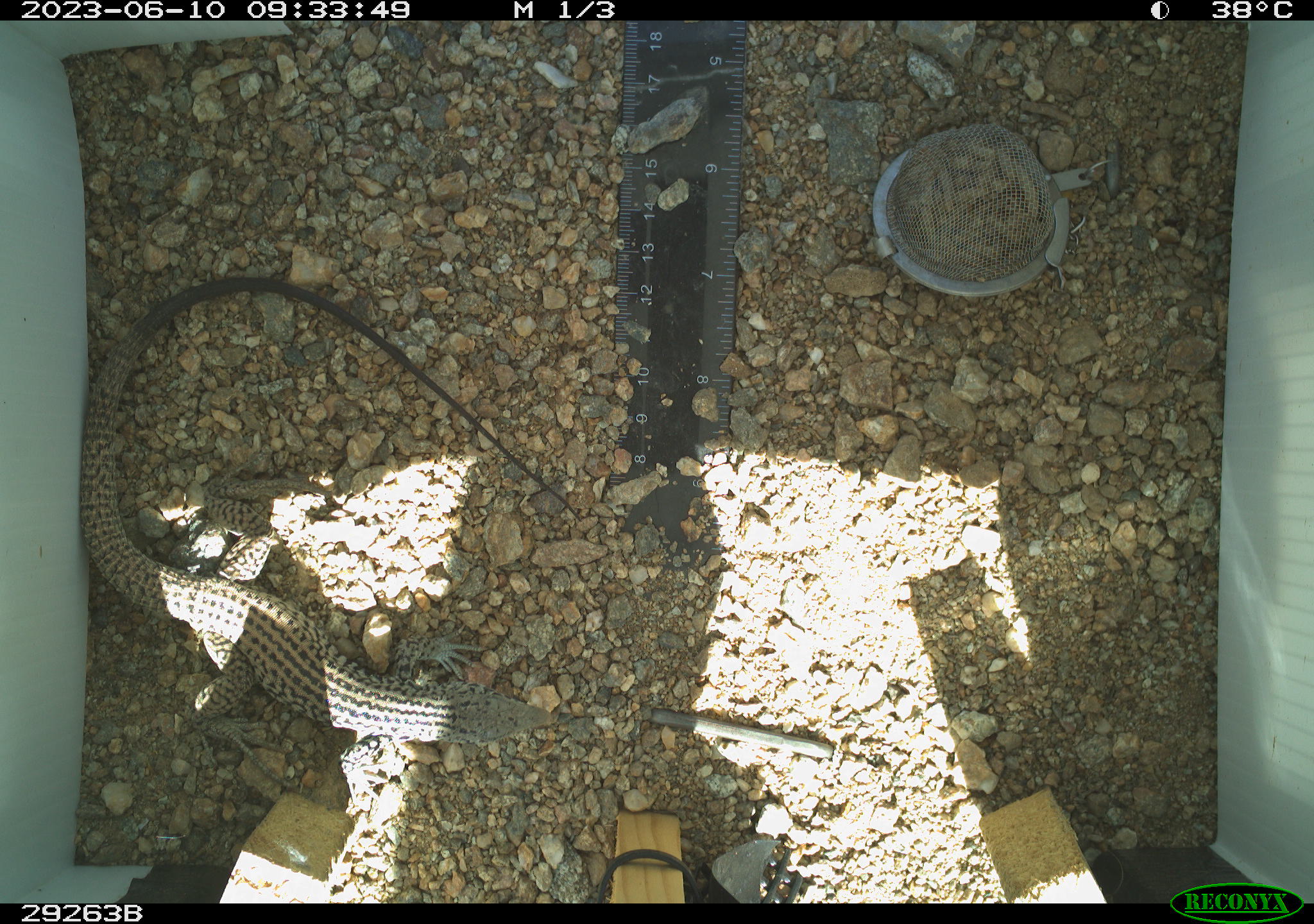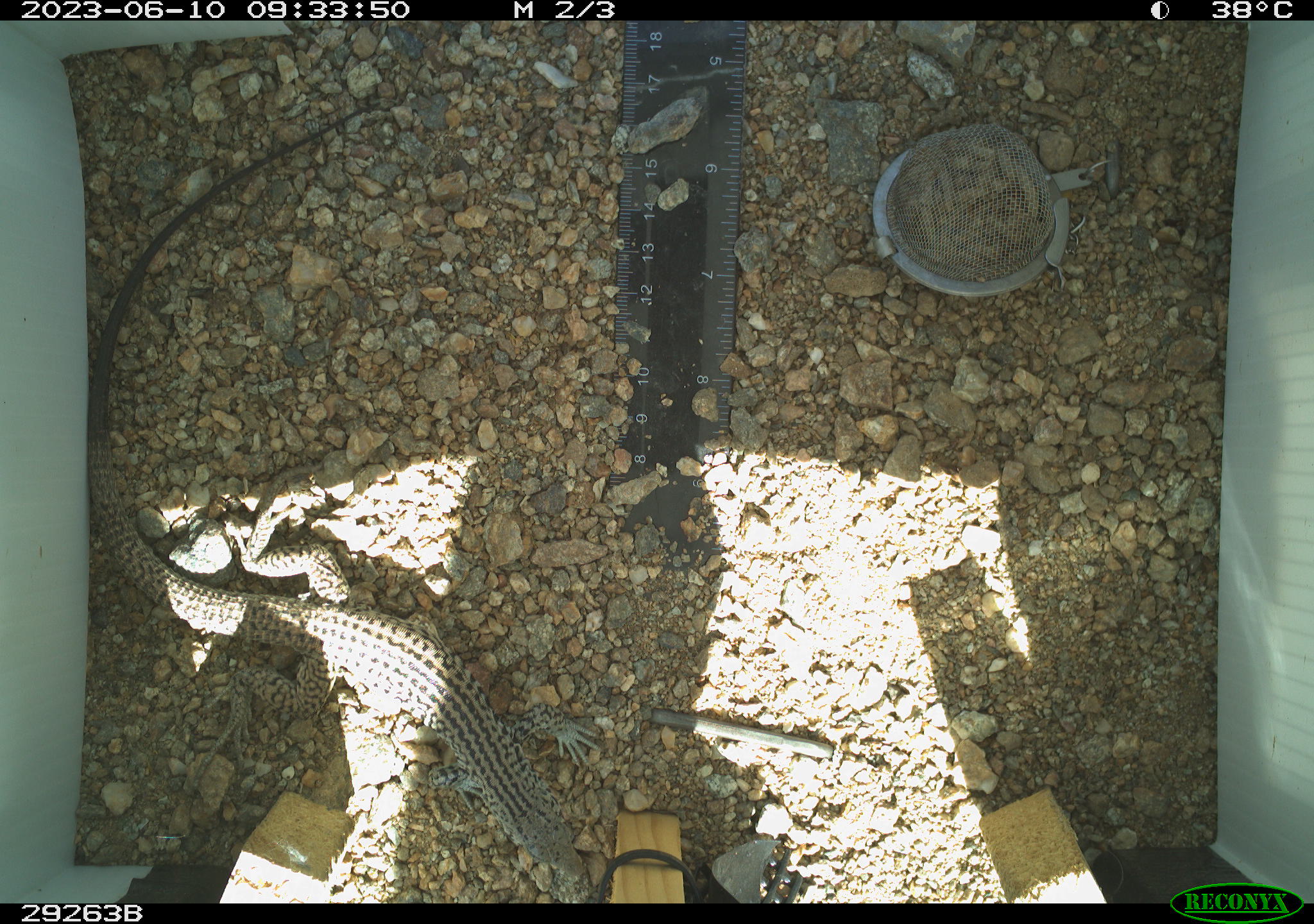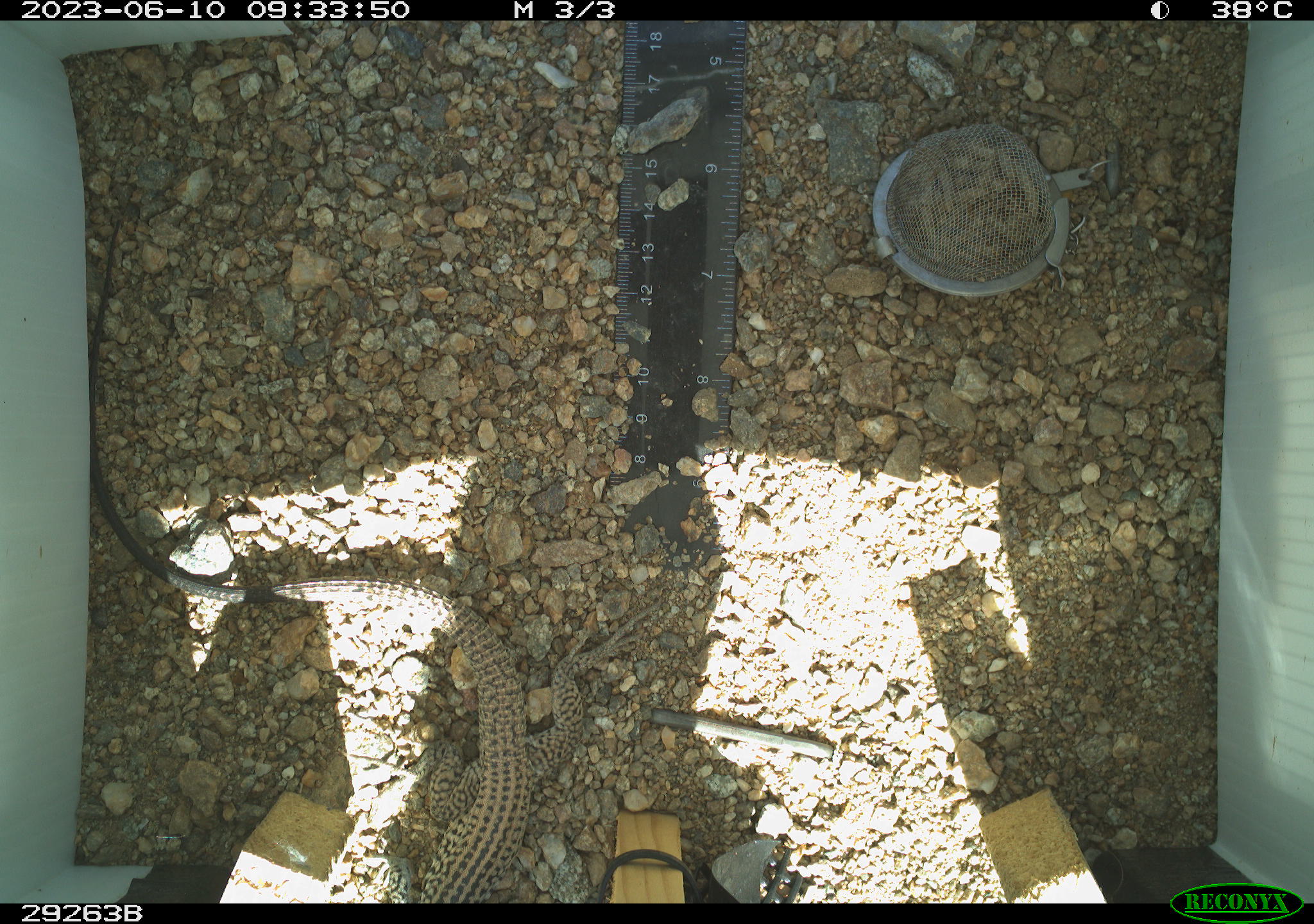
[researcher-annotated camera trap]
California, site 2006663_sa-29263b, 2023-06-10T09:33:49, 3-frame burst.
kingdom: Animalia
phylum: Chordata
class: Reptilia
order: Squamata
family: Teiidae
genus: Aspidoscelis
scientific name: Aspidoscelis tigris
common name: western whiptail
Western whiptail (Aspidoscelis tigris).